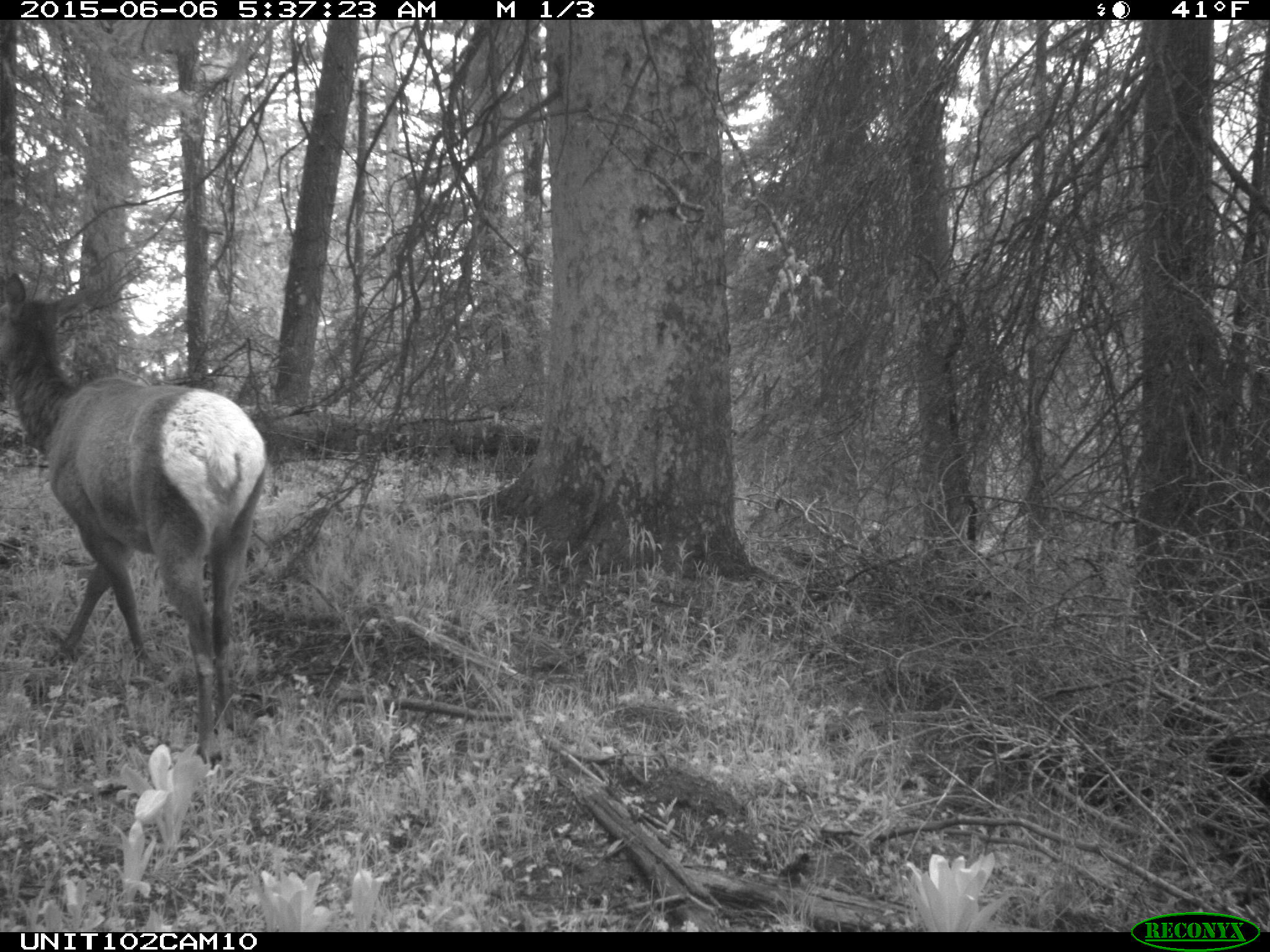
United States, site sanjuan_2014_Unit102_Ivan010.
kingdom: Animalia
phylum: Chordata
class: Mammalia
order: Artiodactyla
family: Cervidae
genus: Cervus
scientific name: Cervus elaphus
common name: red deer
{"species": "Cervus elaphus (red deer)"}